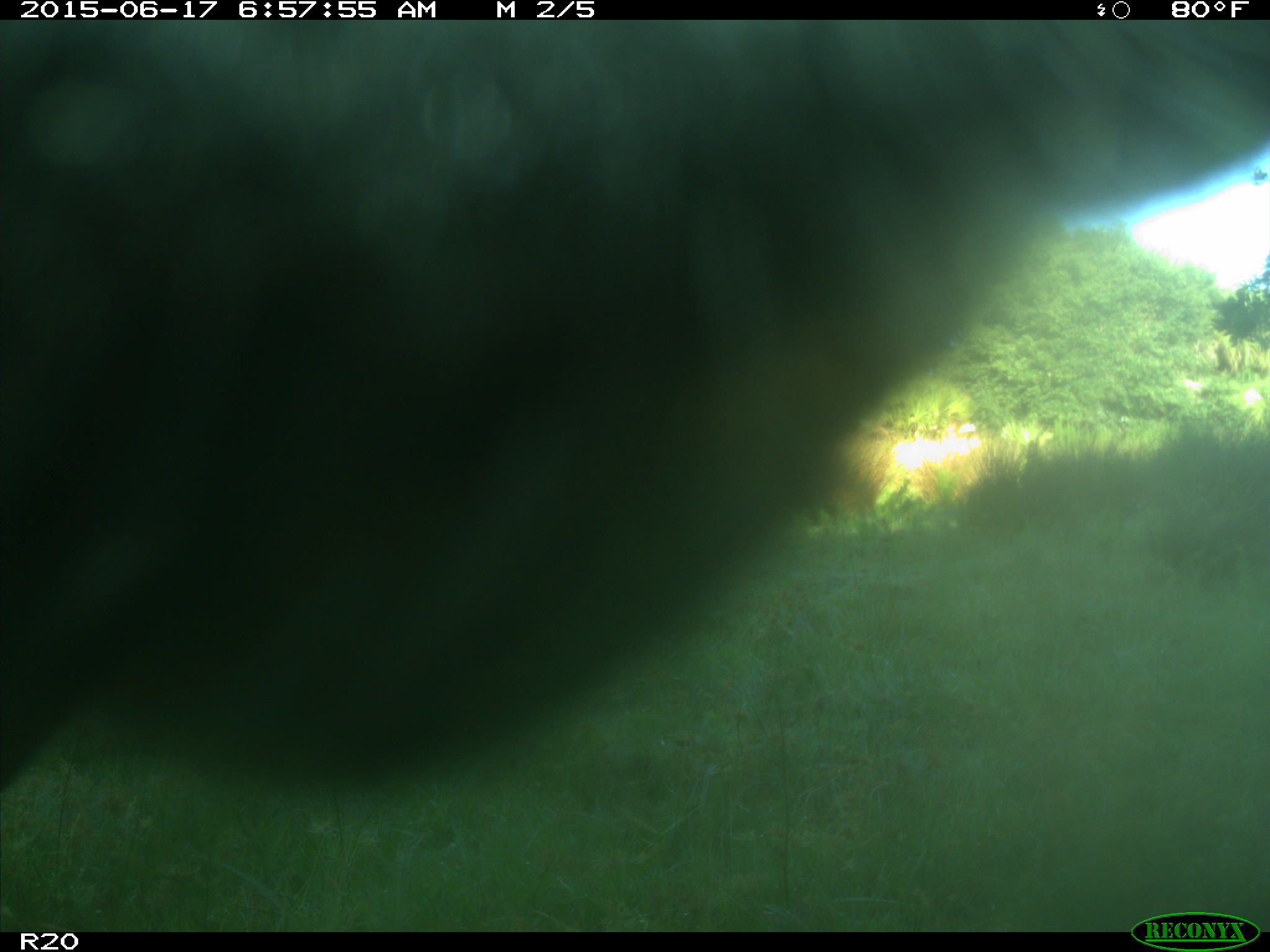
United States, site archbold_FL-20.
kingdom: Animalia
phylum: Chordata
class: Mammalia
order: Artiodactyla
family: Bovidae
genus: Bos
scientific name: Bos taurus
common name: domestic cow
Bos taurus (domestic cow).